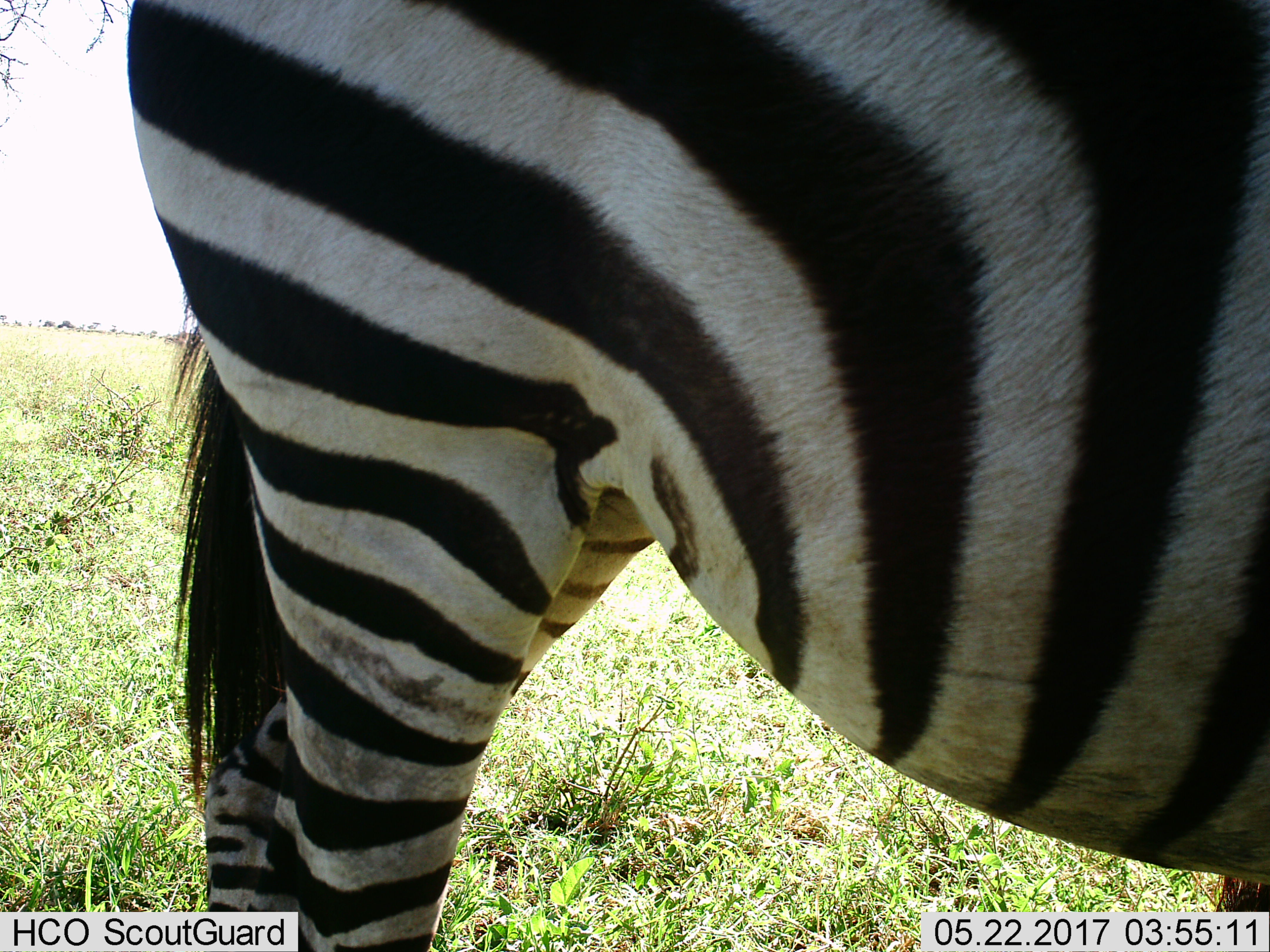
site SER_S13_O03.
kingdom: Animalia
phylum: Chordata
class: Mammalia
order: Perissodactyla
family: Equidae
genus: Equus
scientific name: Equus quagga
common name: plains zebra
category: zebraplains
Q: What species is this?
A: Zebraplains (plains zebra) (Equus quagga).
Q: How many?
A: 1.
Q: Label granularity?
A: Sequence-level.